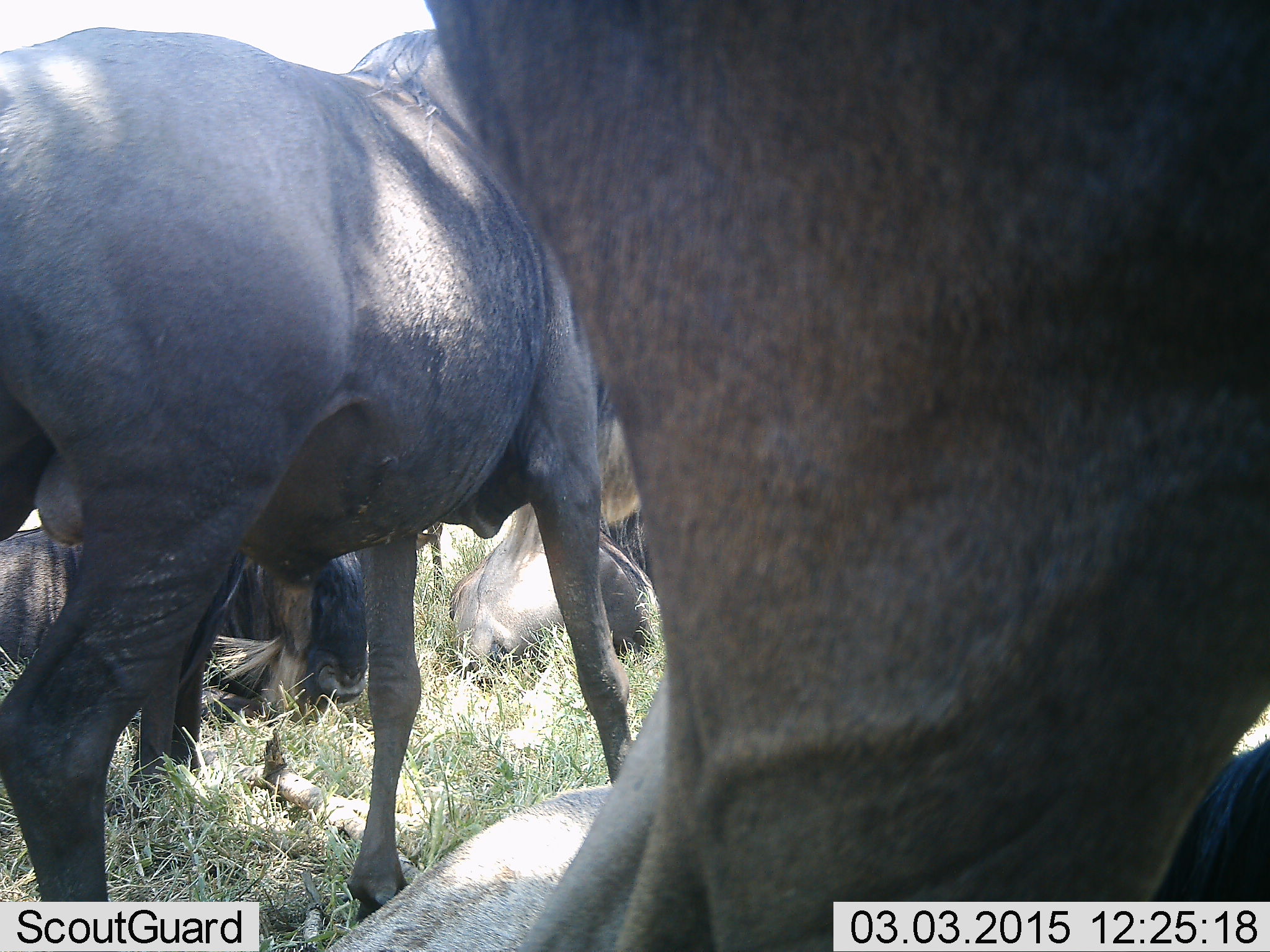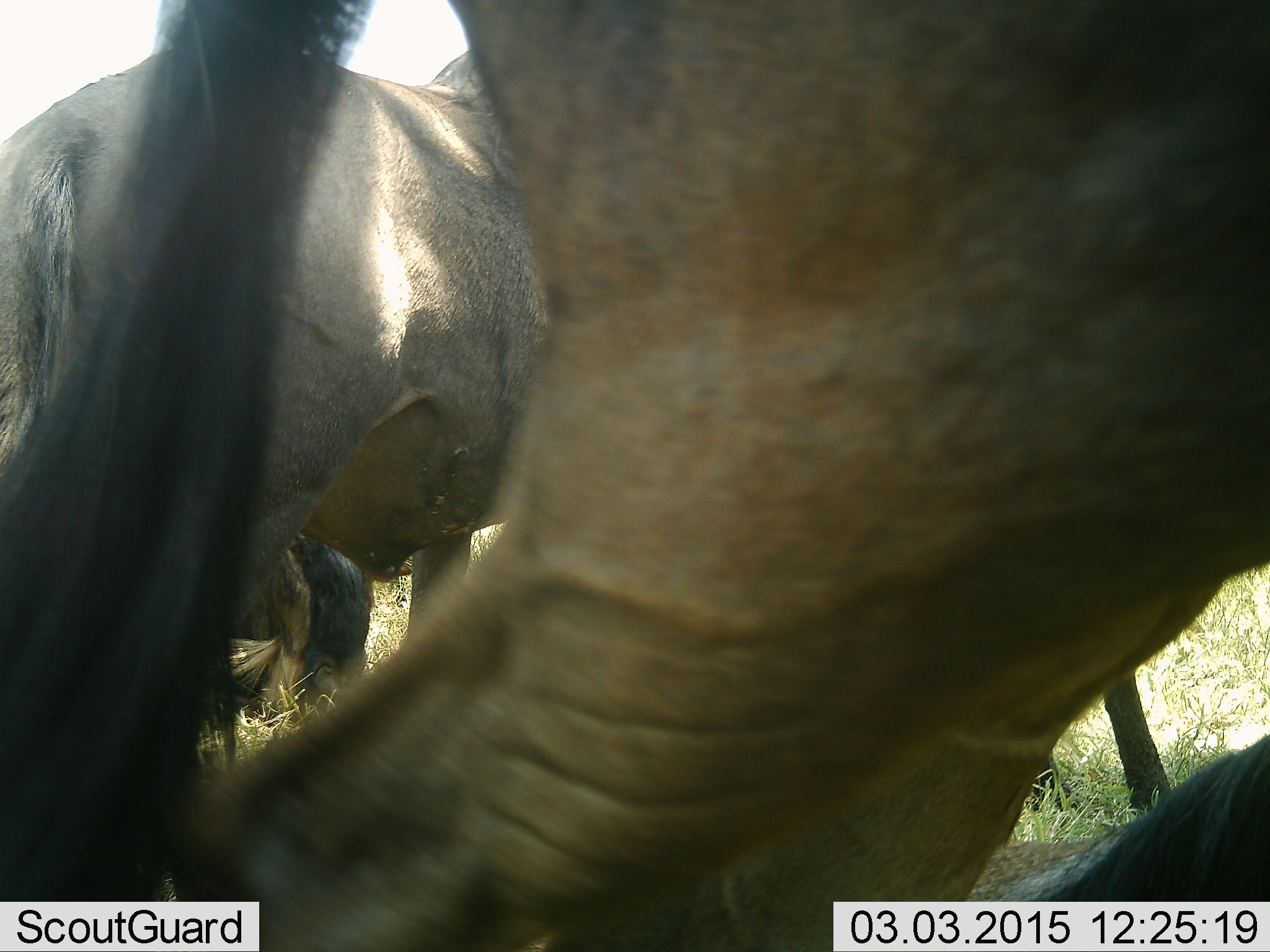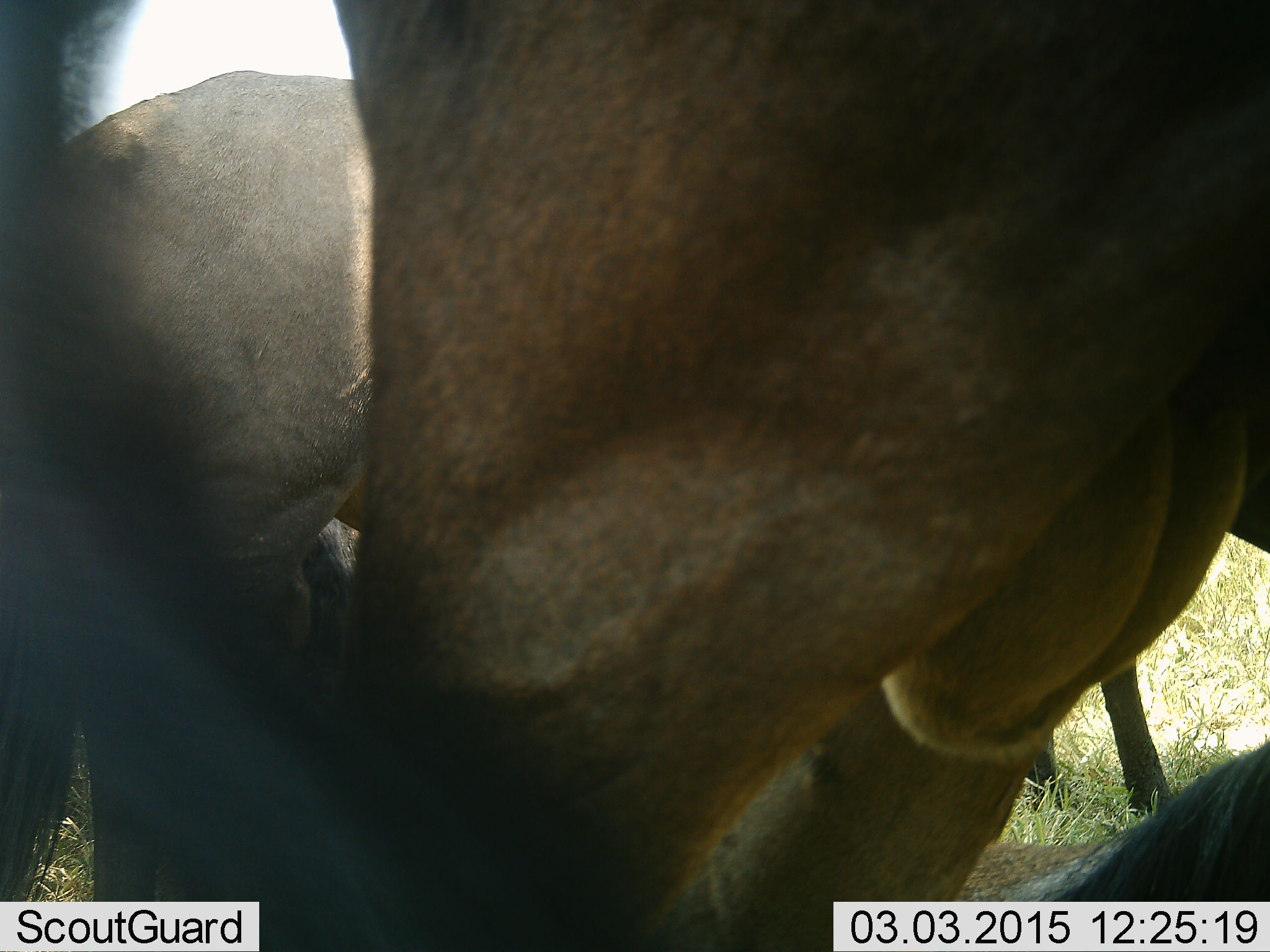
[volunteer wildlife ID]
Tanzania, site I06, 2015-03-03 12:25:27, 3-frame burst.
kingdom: Animalia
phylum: Chordata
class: Mammalia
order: Artiodactyla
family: Bovidae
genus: Connochaetes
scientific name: Connochaetes taurinus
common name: blue wildebeest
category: wildebeest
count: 5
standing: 90%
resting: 80%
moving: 30%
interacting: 0%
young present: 0%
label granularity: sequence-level